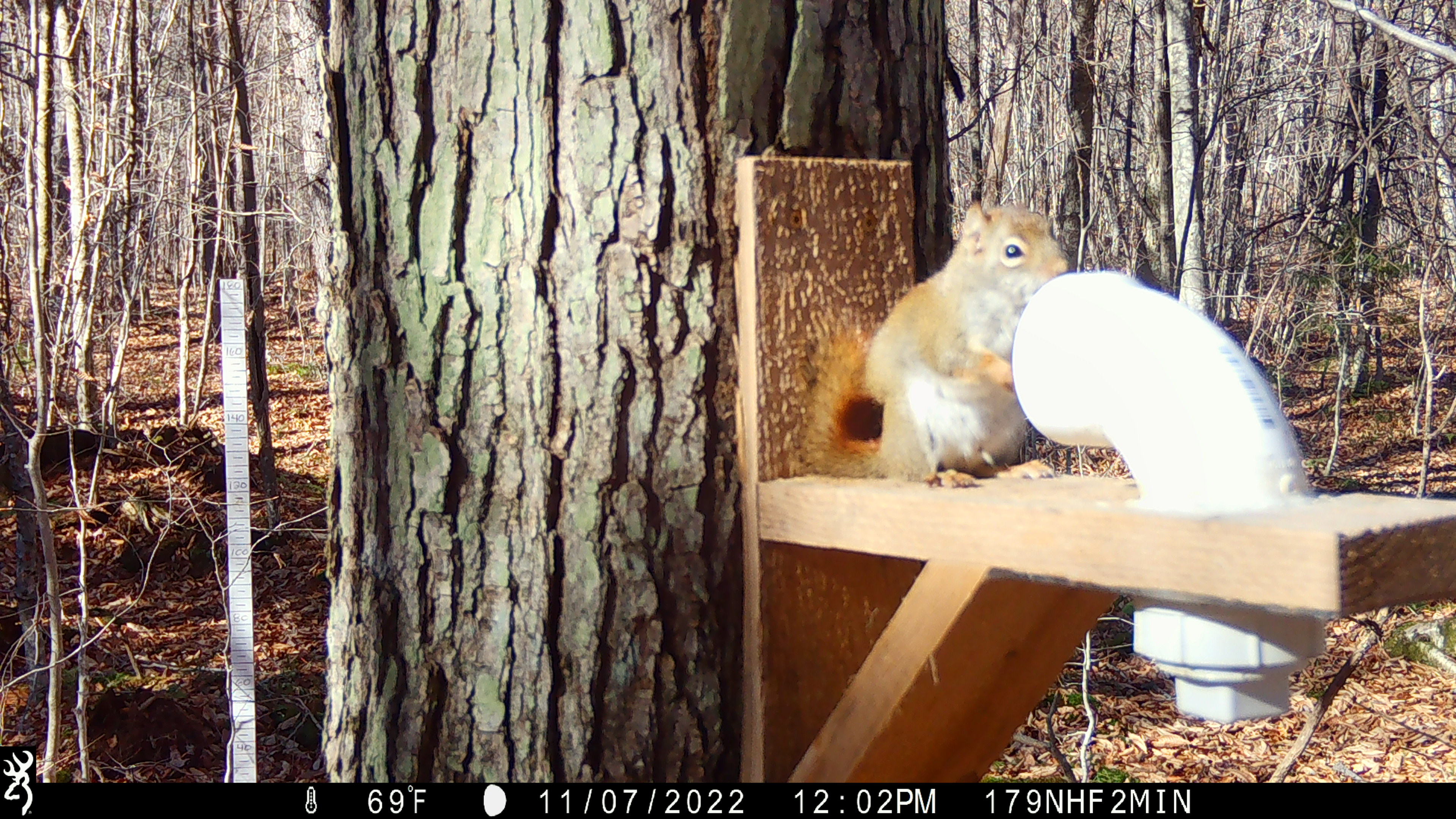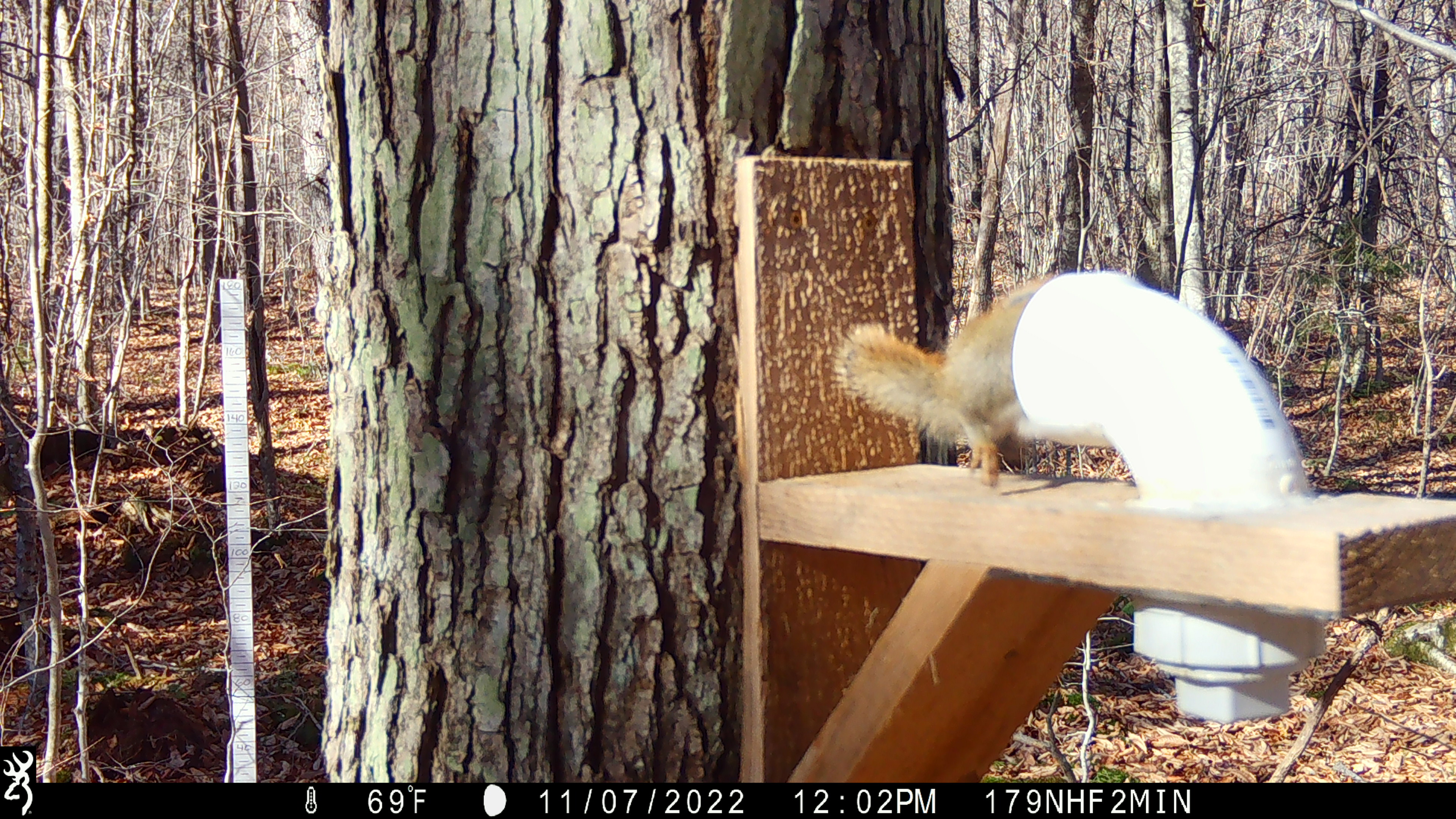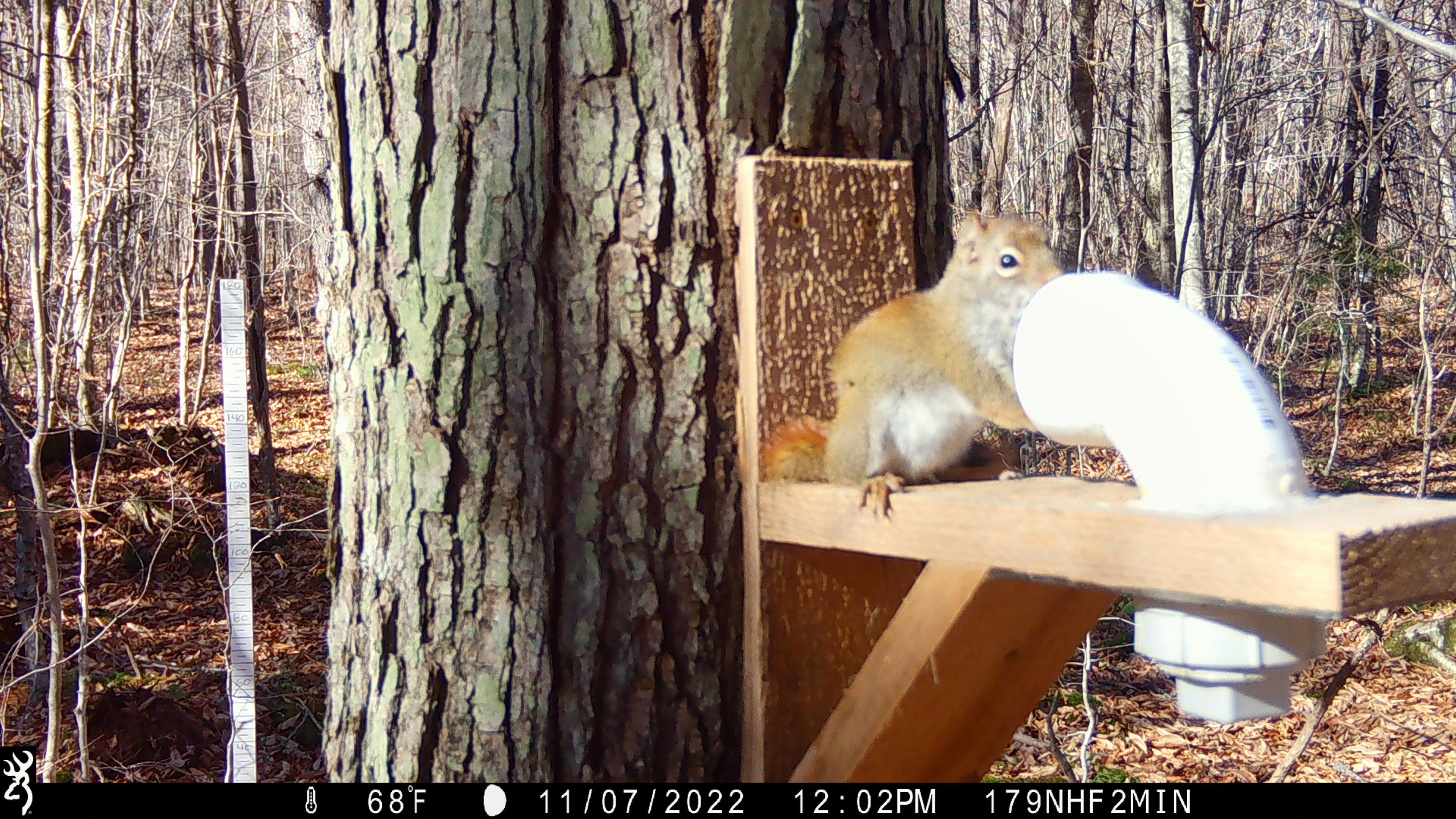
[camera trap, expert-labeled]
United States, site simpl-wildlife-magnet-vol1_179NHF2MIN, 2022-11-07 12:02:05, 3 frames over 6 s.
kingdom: Animalia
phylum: Chordata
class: Mammalia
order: Rodentia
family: Sciuridae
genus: Tamiasciurus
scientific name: Tamiasciurus hudsonicus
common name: red squirrel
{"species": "red squirrel (Tamiasciurus hudsonicus)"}